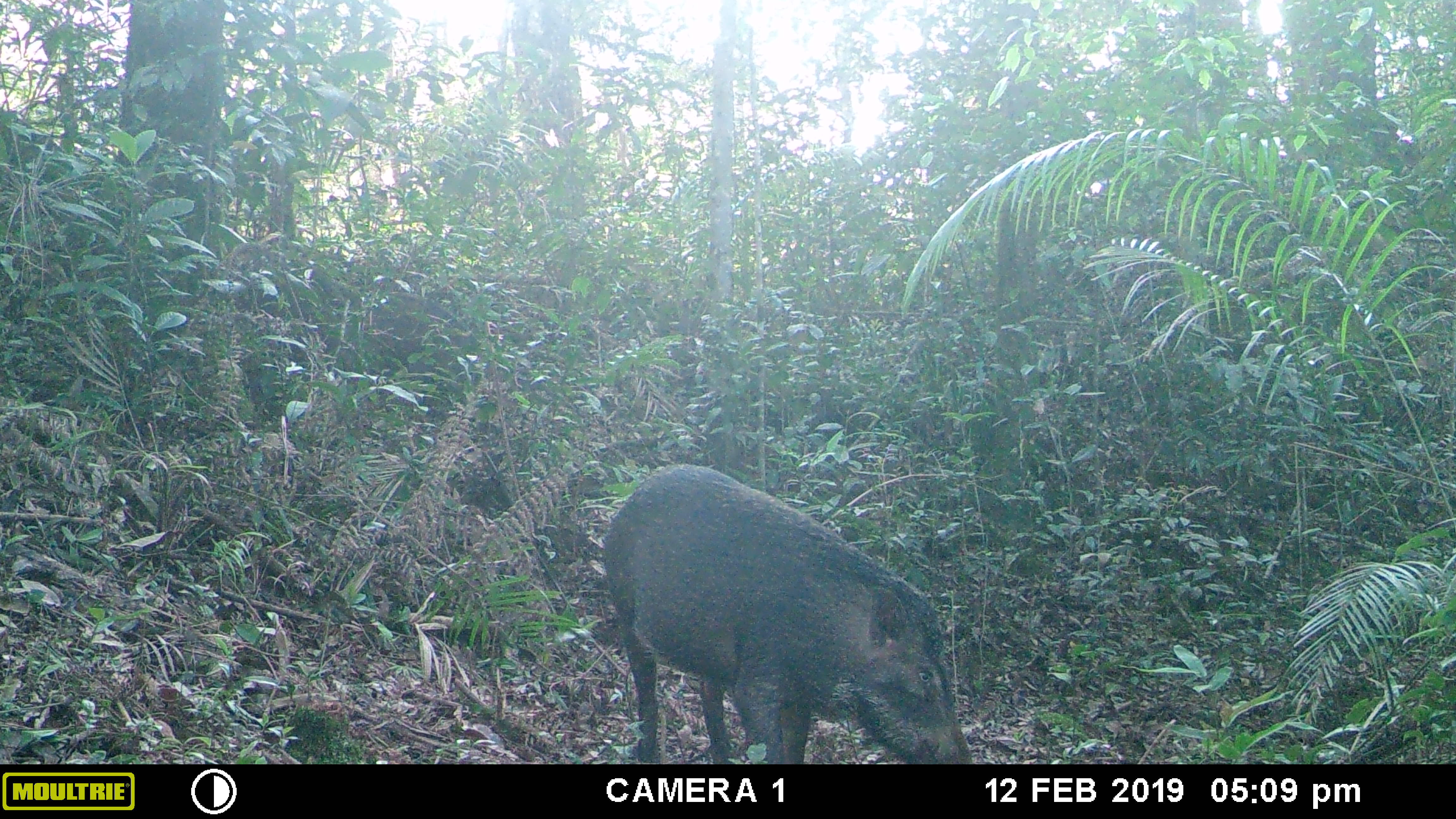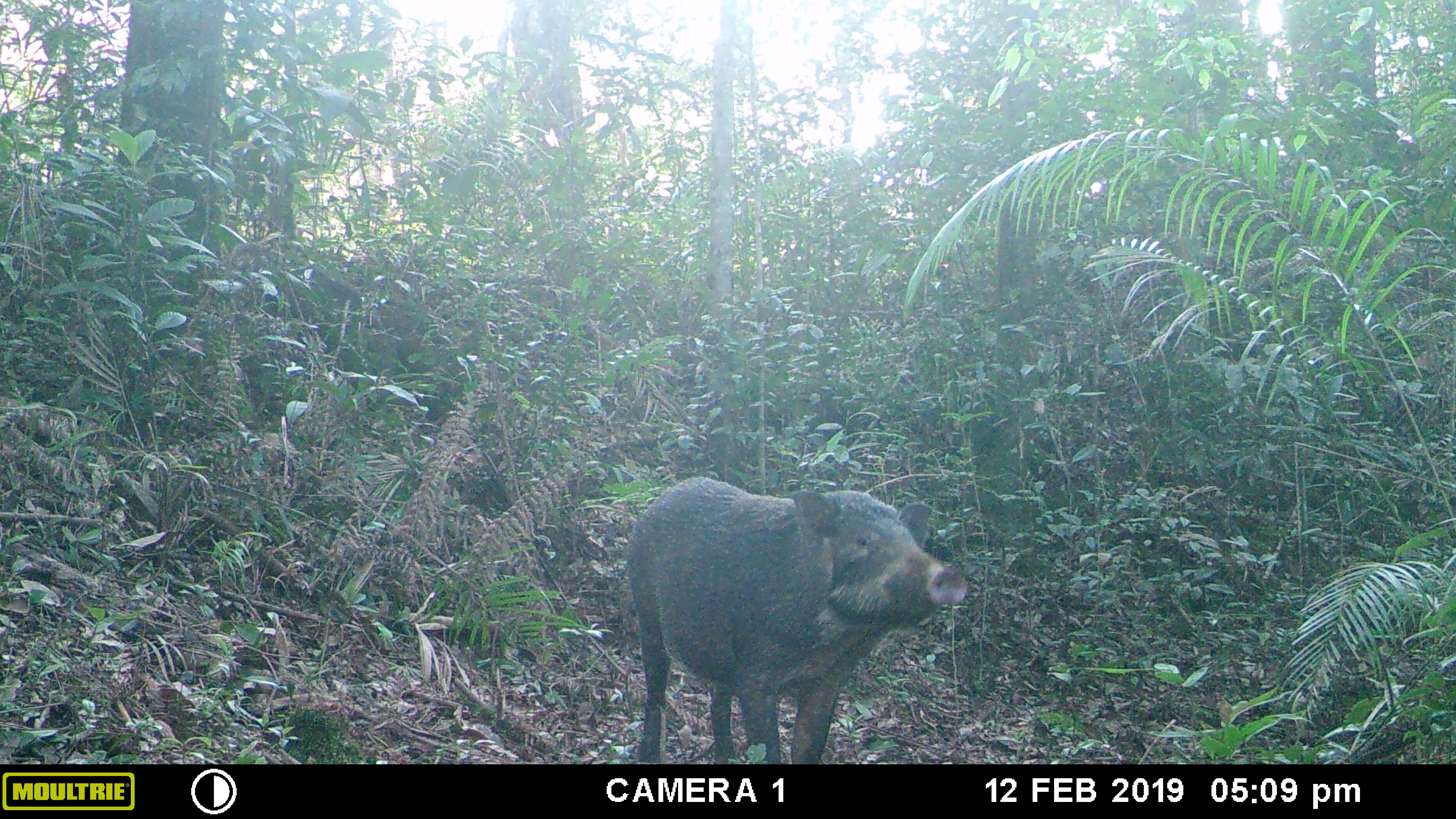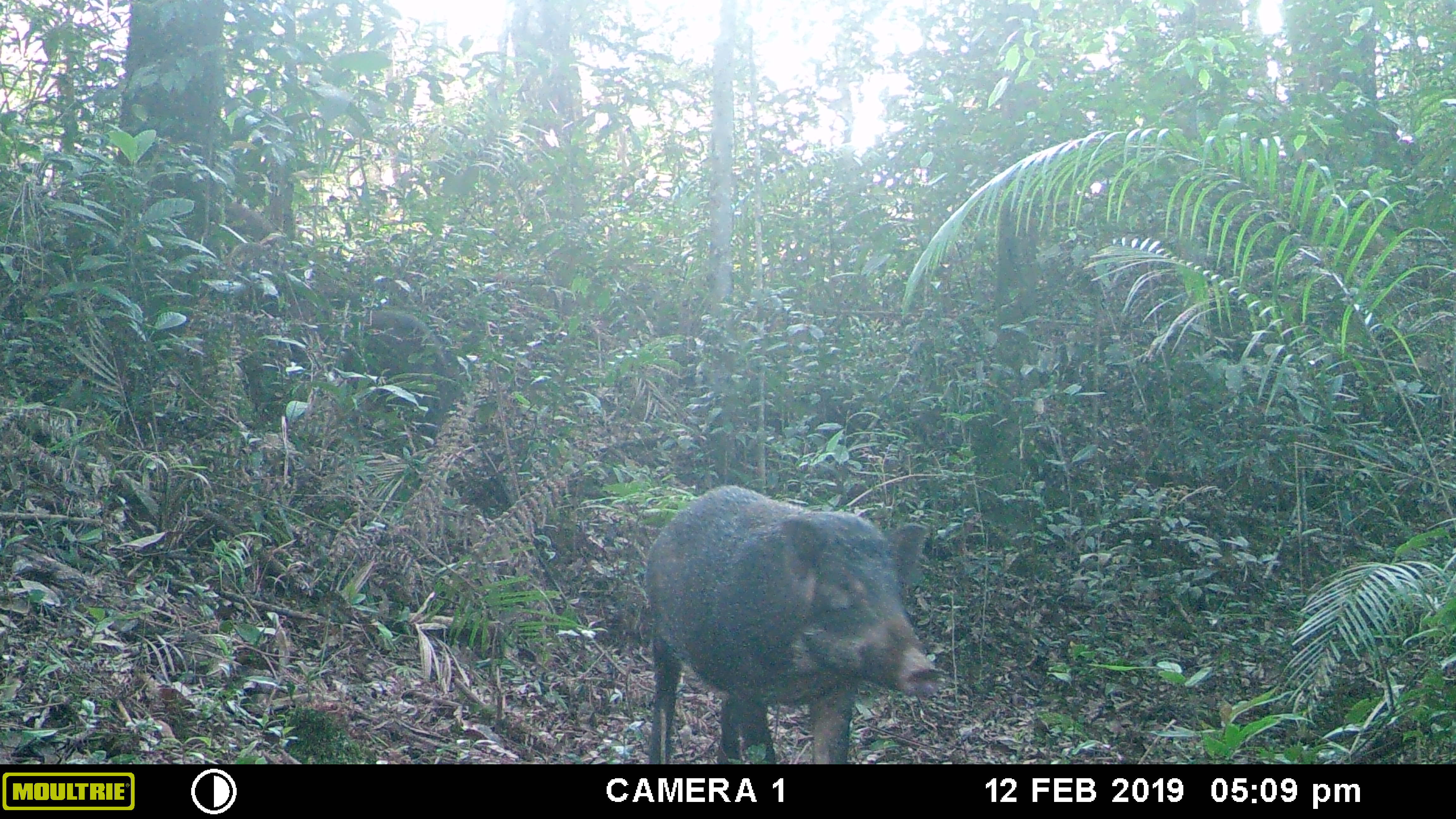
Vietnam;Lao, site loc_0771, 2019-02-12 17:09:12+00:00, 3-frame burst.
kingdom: Animalia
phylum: Chordata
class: Mammalia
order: Artiodactyla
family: Suidae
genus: Sus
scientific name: Sus scrofa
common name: eurasian wild pig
Eurasian wild pig (Sus scrofa). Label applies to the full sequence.